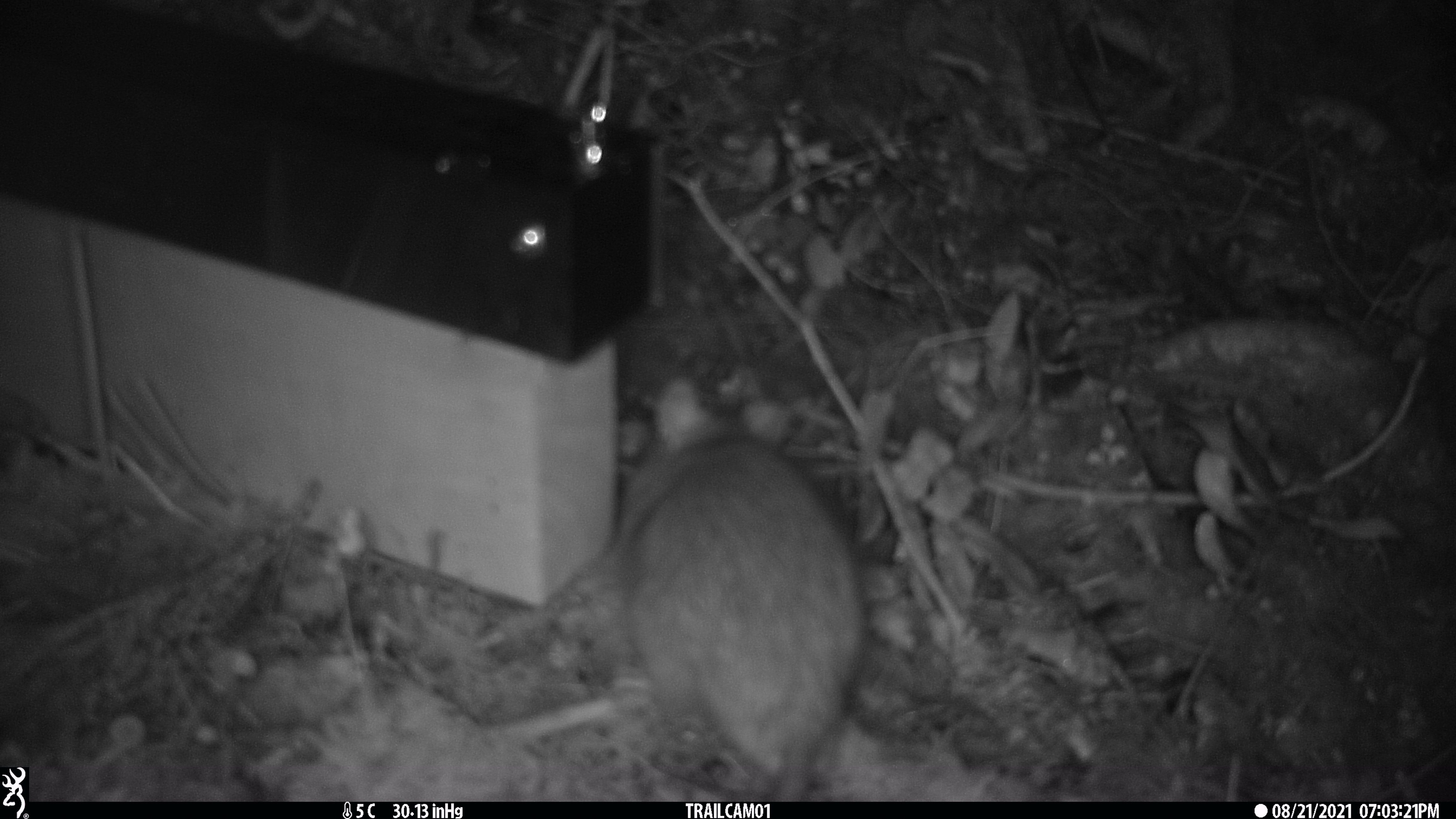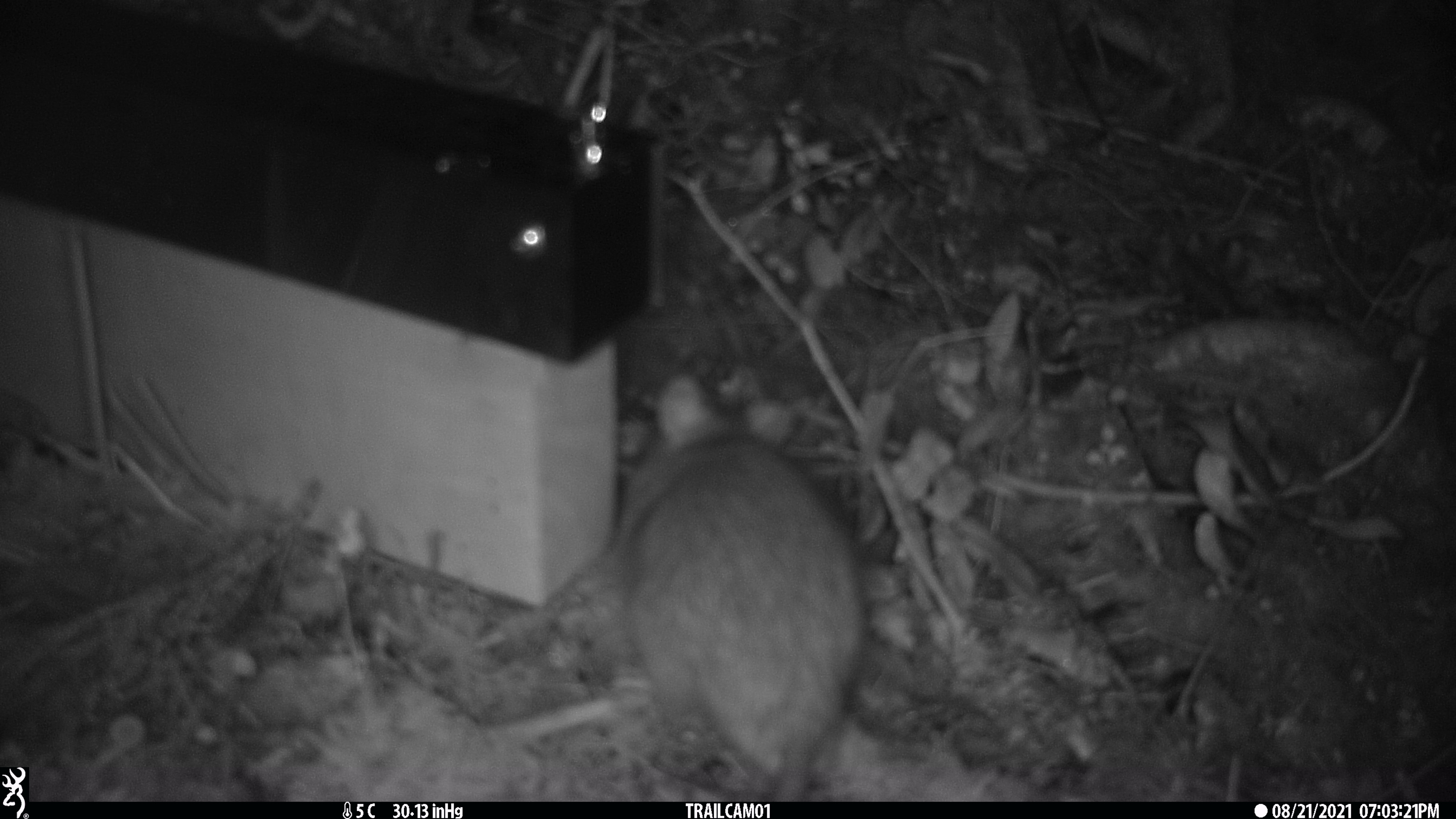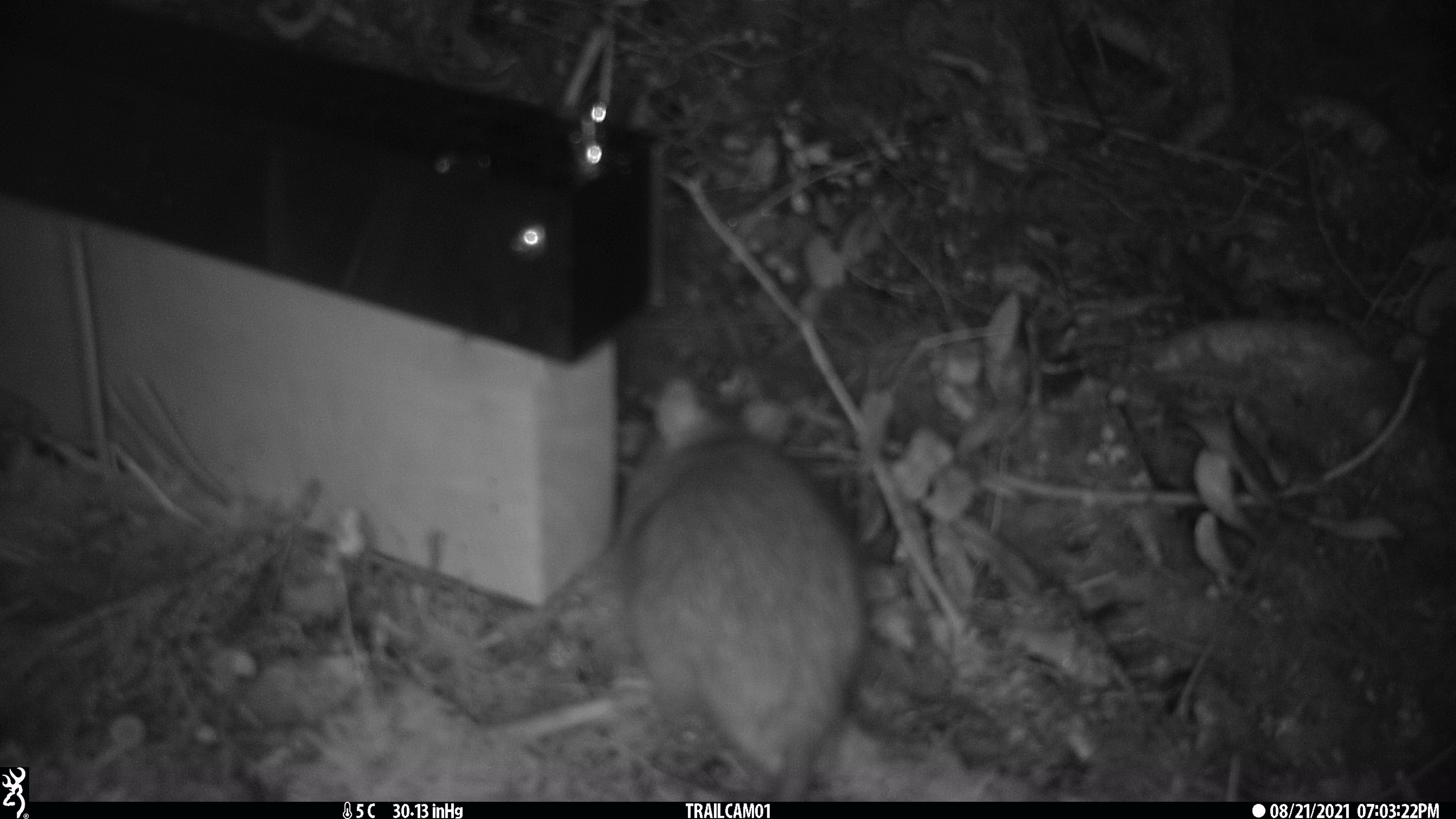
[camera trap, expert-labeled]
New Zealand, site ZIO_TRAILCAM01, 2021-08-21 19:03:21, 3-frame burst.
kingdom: Animalia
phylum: Chordata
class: Mammalia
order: Rodentia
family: Muridae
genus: Rattus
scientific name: Rattus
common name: rat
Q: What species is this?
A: Rat (Rattus).